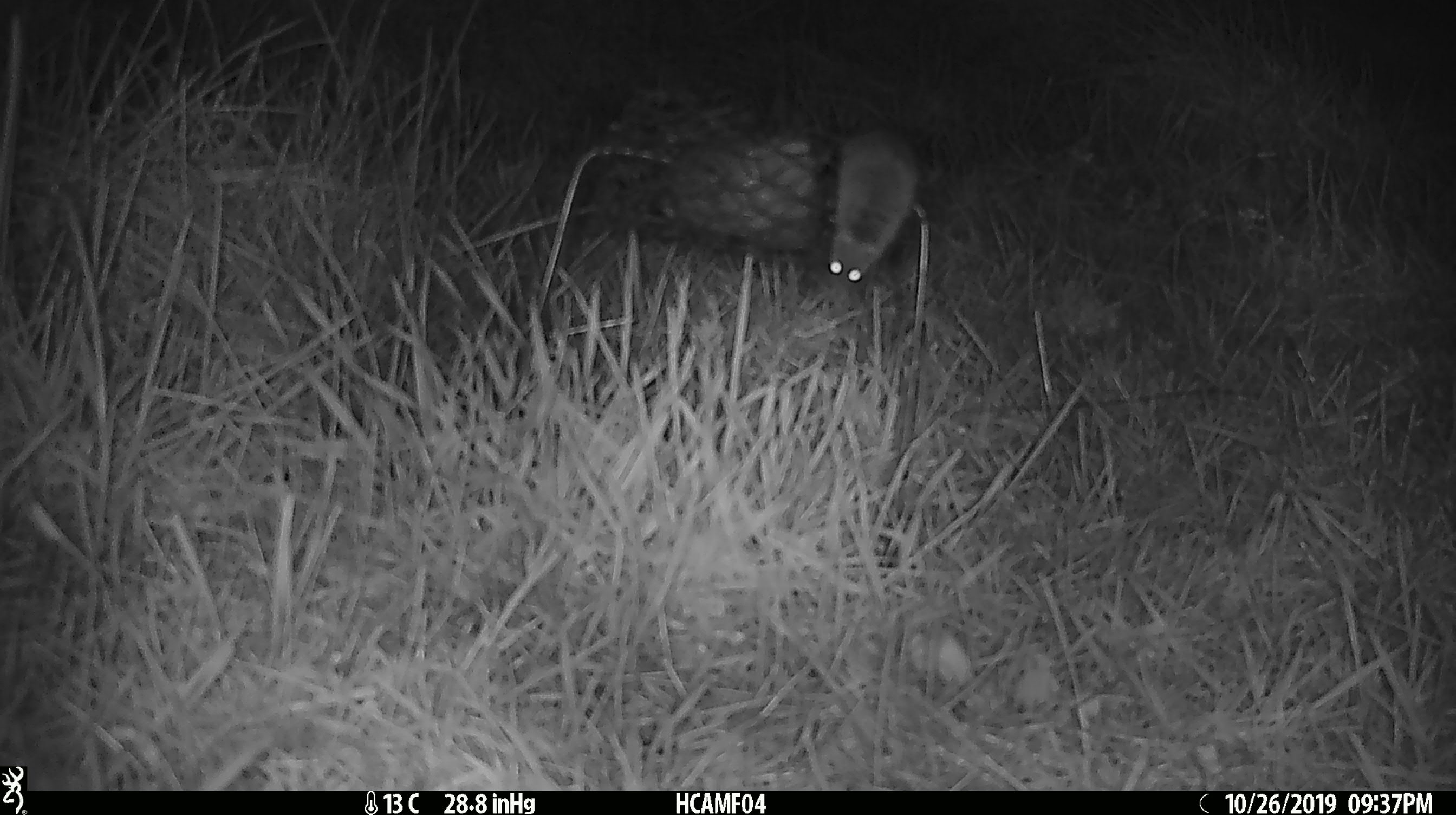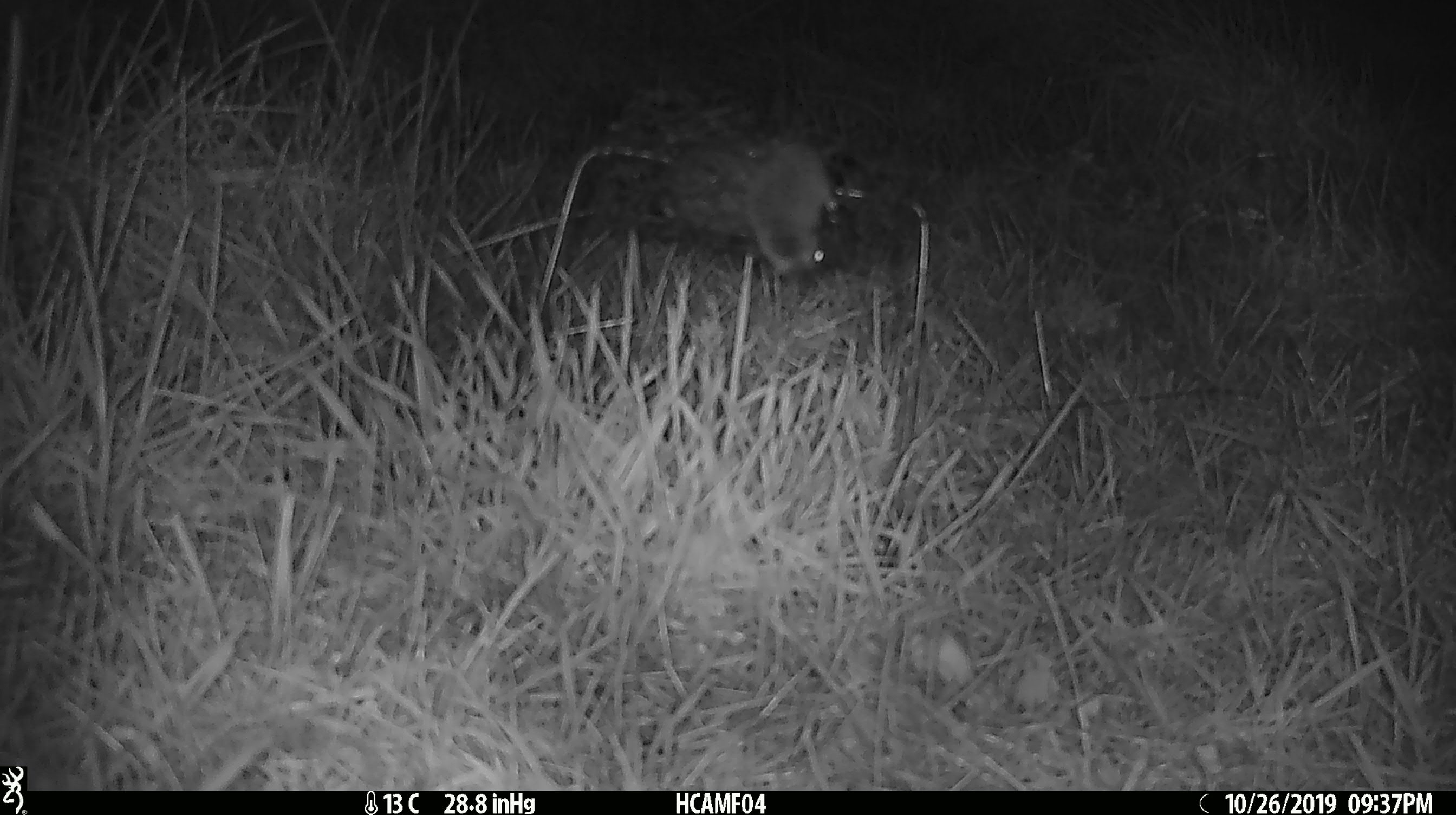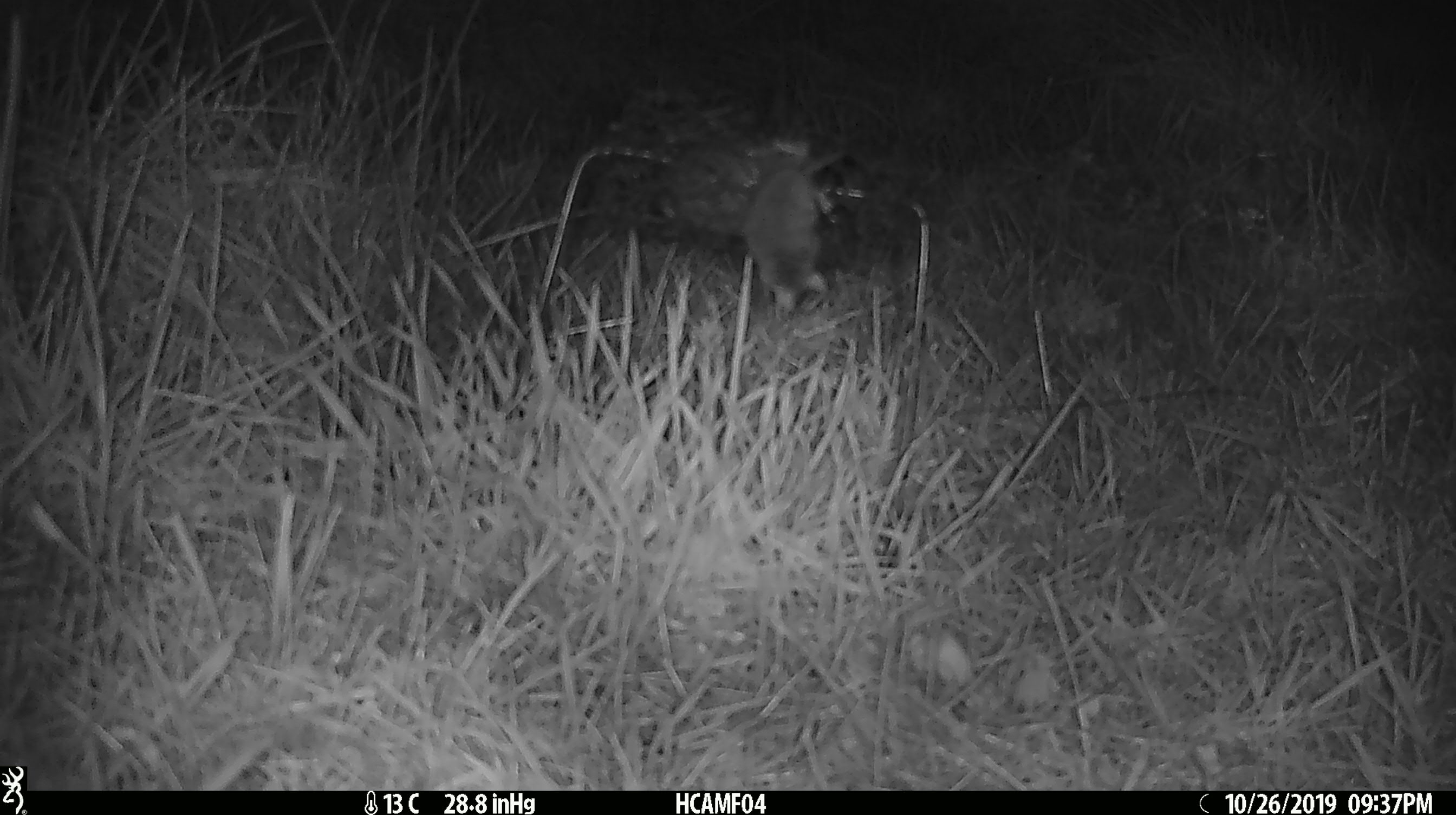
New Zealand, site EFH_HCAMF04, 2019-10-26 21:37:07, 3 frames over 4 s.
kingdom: Animalia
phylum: Chordata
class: Mammalia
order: Rodentia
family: Muridae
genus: Mus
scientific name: Mus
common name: mouse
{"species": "mouse (Mus)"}